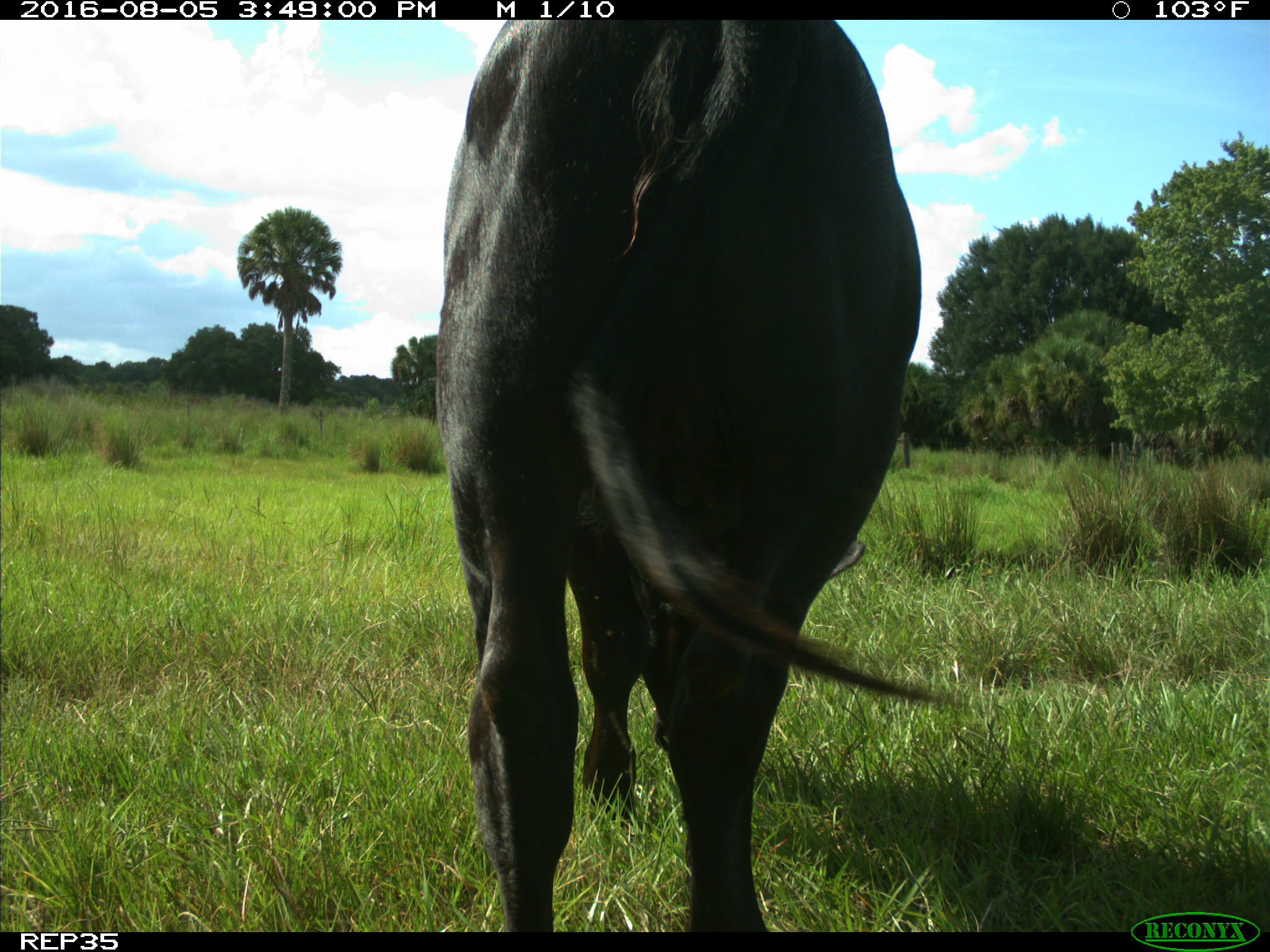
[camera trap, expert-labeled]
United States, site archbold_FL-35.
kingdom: Animalia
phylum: Chordata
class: Mammalia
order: Artiodactyla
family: Bovidae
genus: Bos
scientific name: Bos taurus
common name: domestic cow